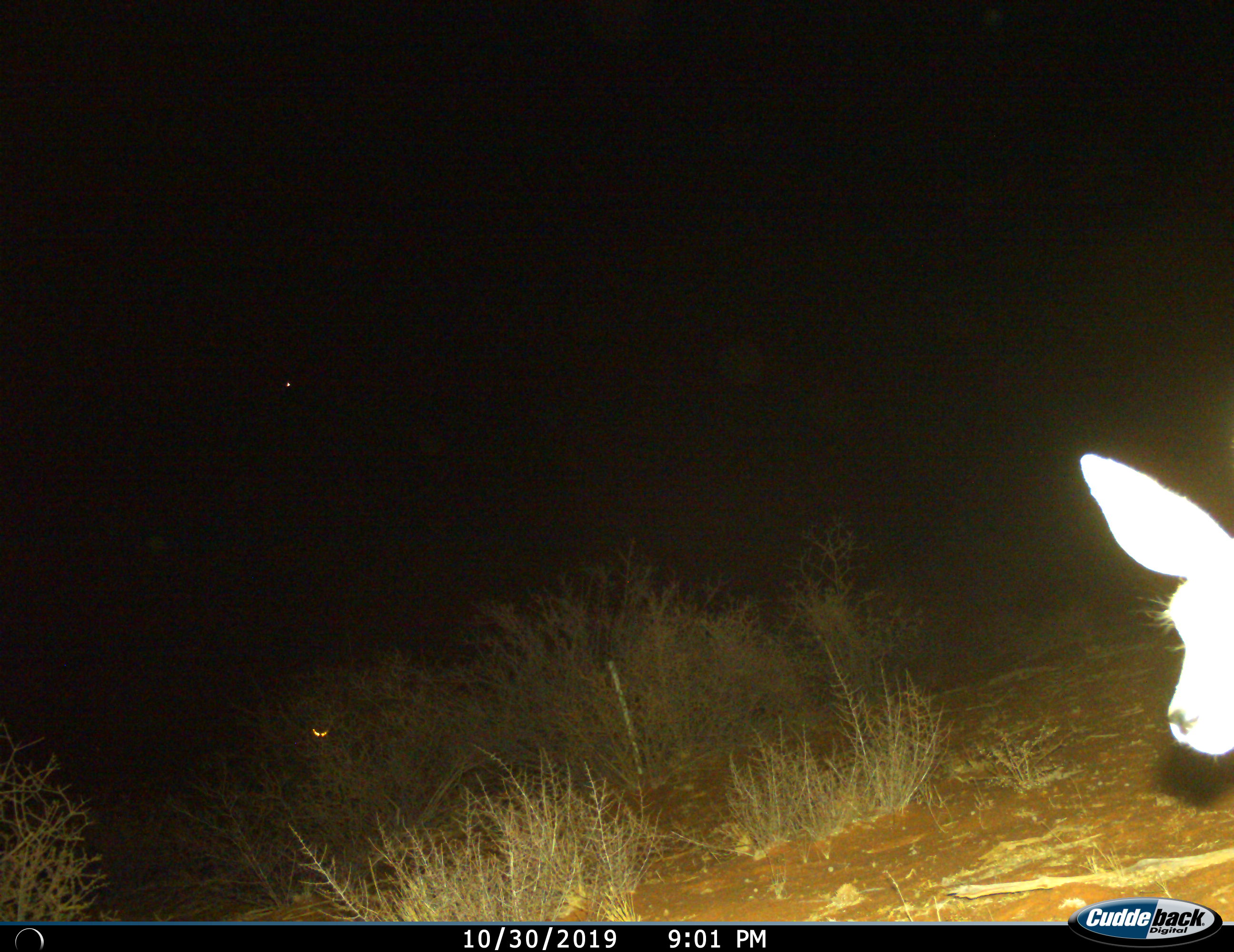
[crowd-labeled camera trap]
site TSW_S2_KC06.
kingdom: Animalia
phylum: Chordata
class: Mammalia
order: Artiodactyla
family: Bovidae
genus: Raphicerus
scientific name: Raphicerus campestris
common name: steenbok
Steenbok (Raphicerus campestris), count 1. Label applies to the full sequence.